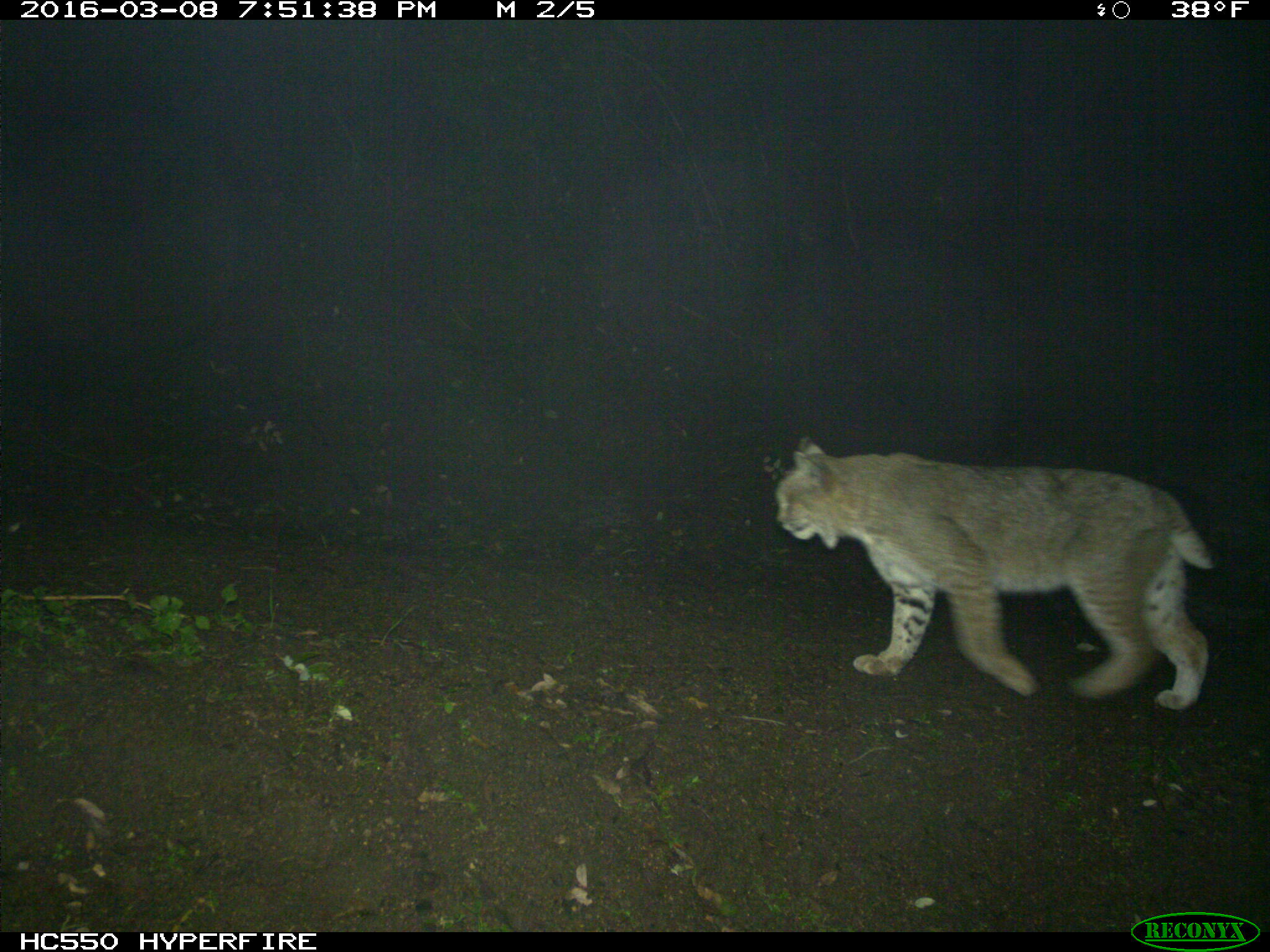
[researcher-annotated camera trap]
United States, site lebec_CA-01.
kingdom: Animalia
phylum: Chordata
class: Mammalia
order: Carnivora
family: Felidae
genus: Lynx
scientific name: Lynx rufus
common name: bobcat